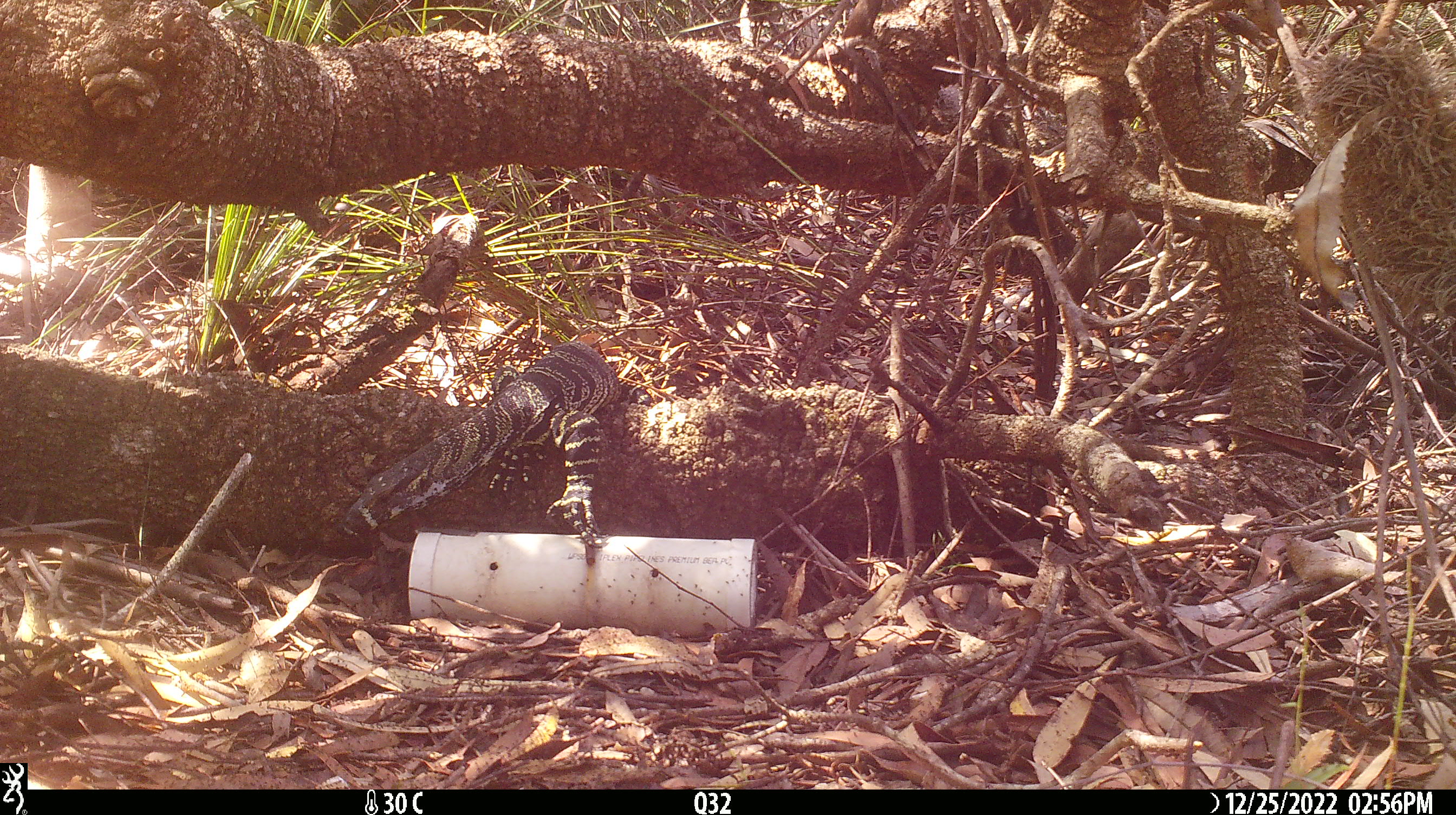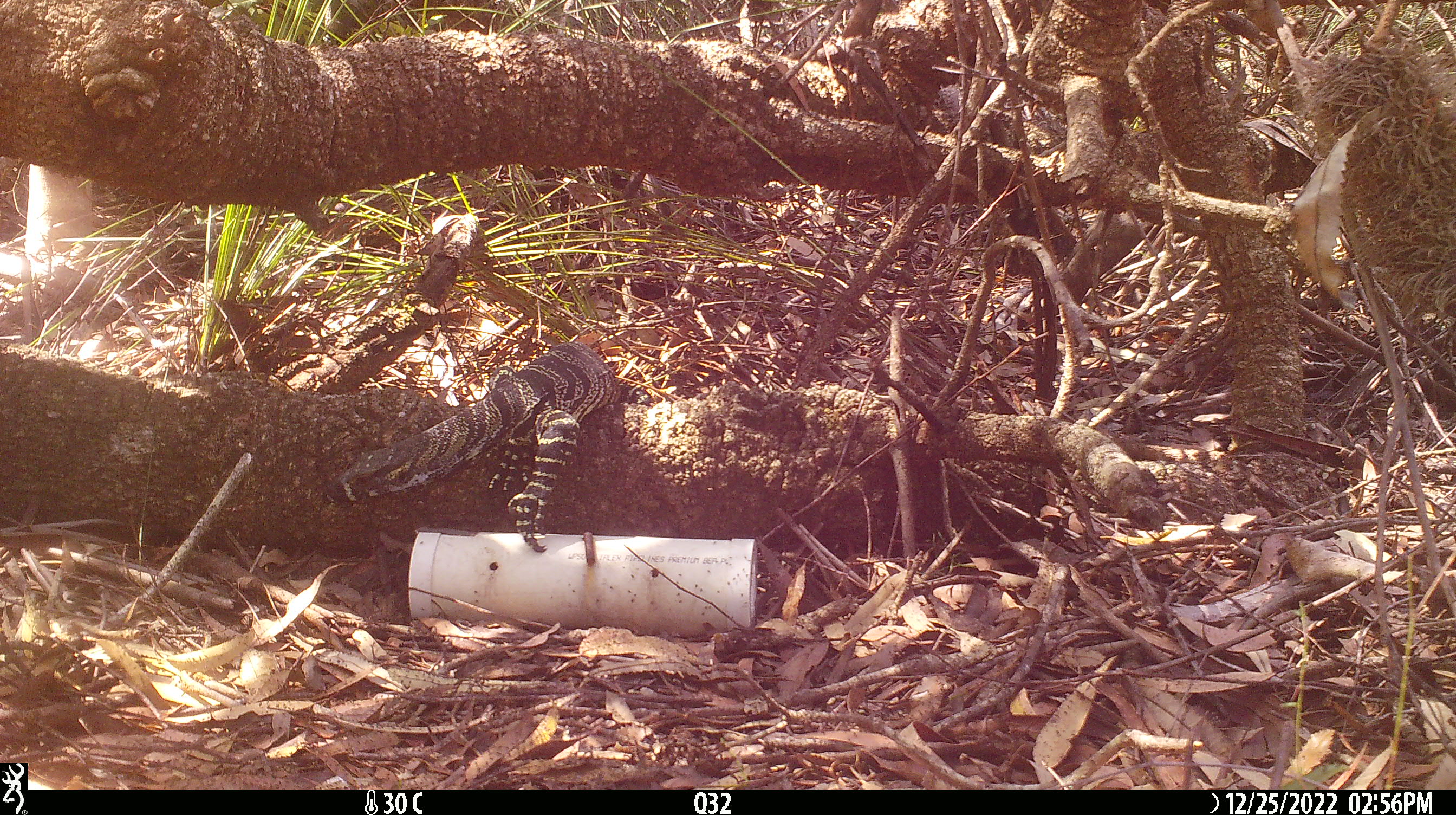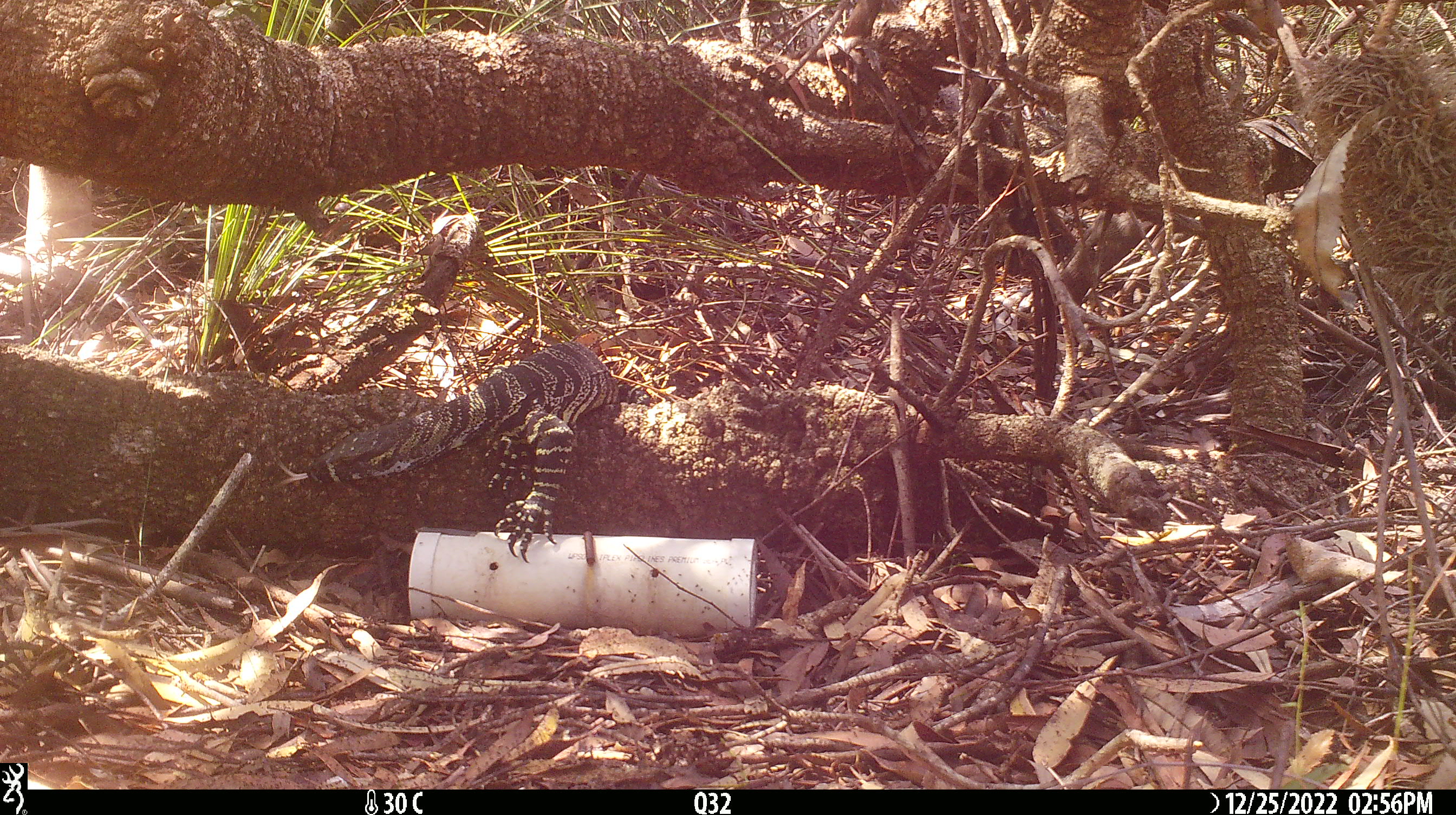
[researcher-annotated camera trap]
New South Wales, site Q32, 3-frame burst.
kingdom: Animalia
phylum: Chordata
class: Reptilia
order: Squamata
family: Varanidae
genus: Varanus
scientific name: Varanus varius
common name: lace monitor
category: goanna